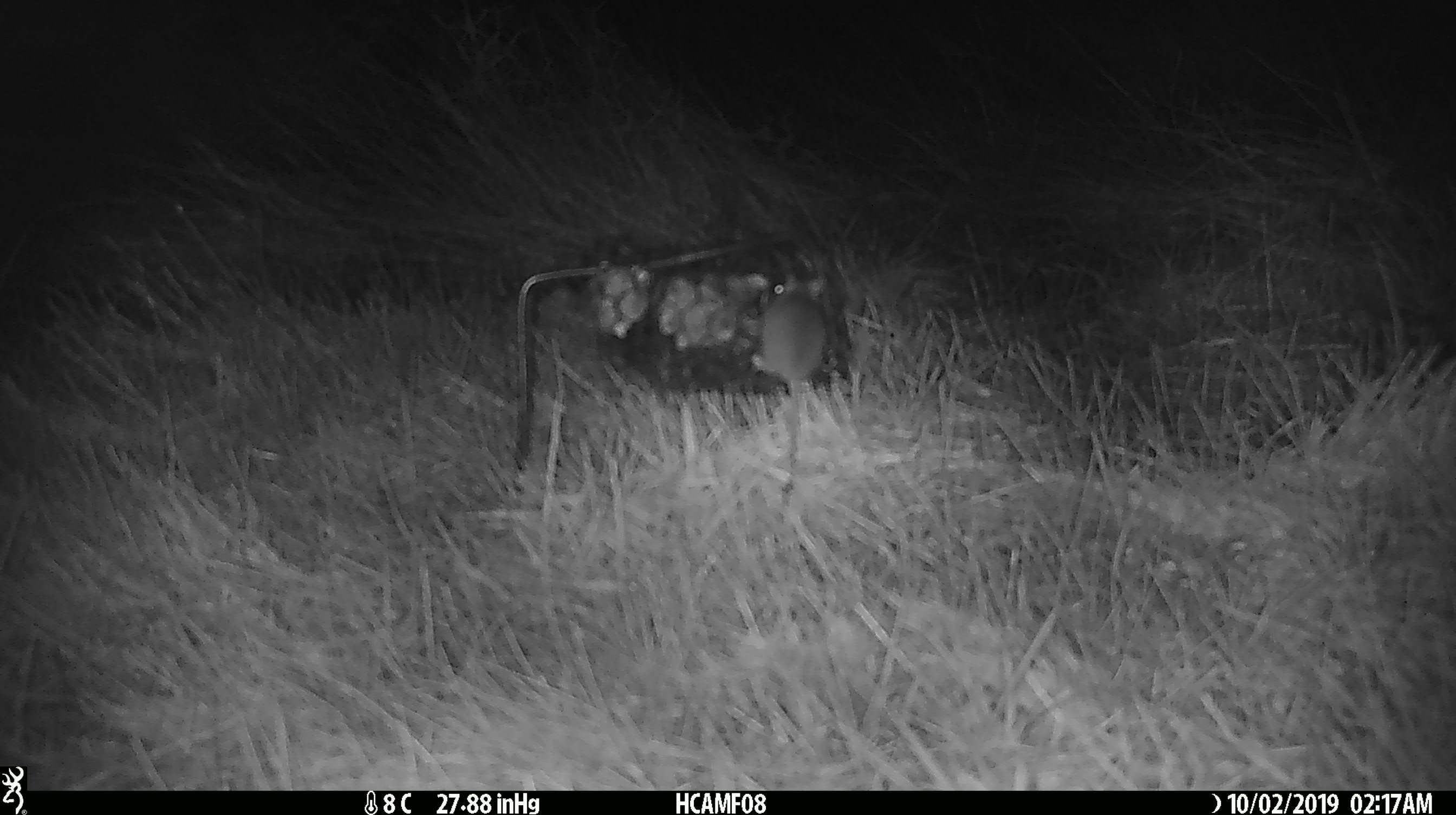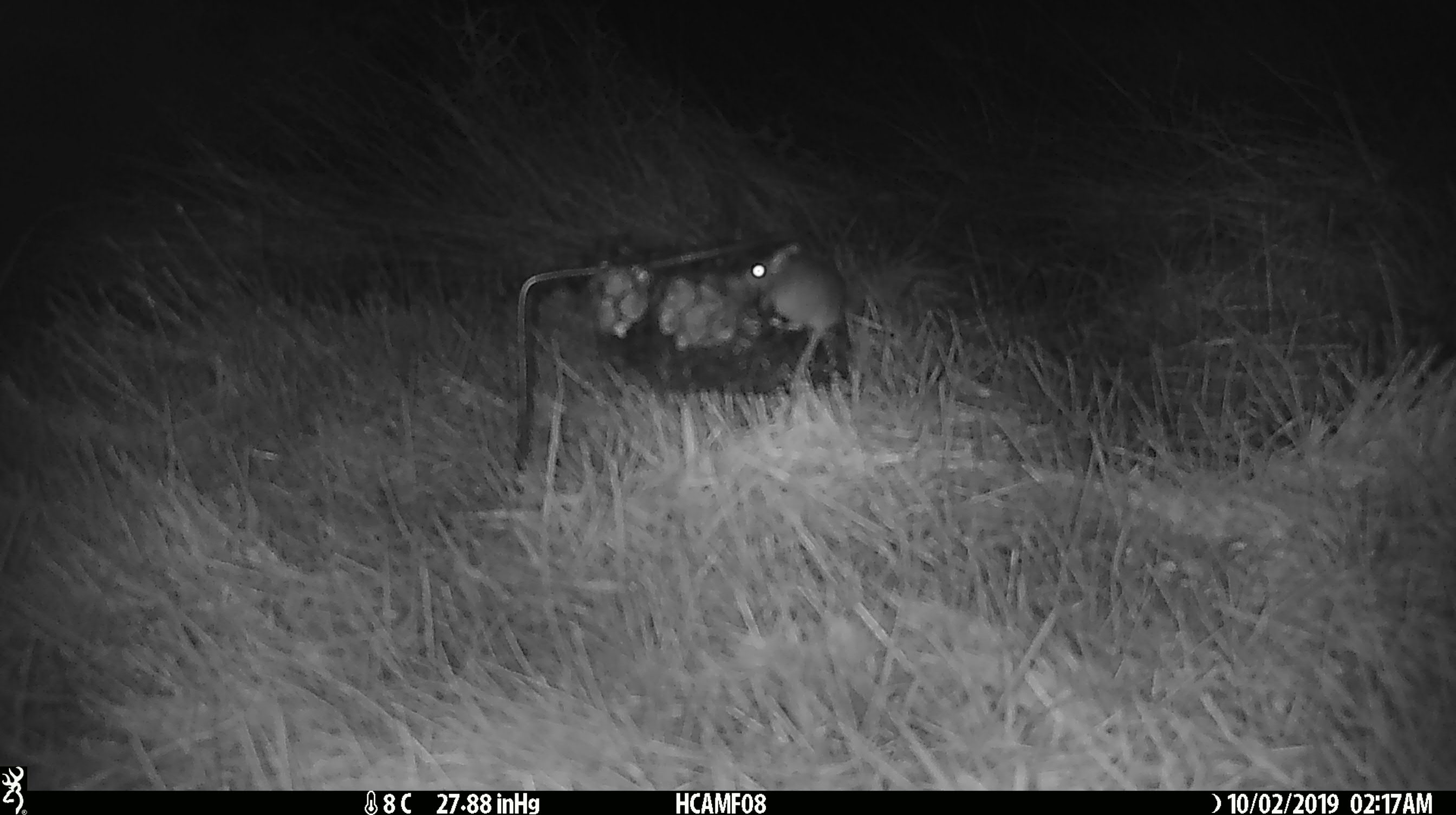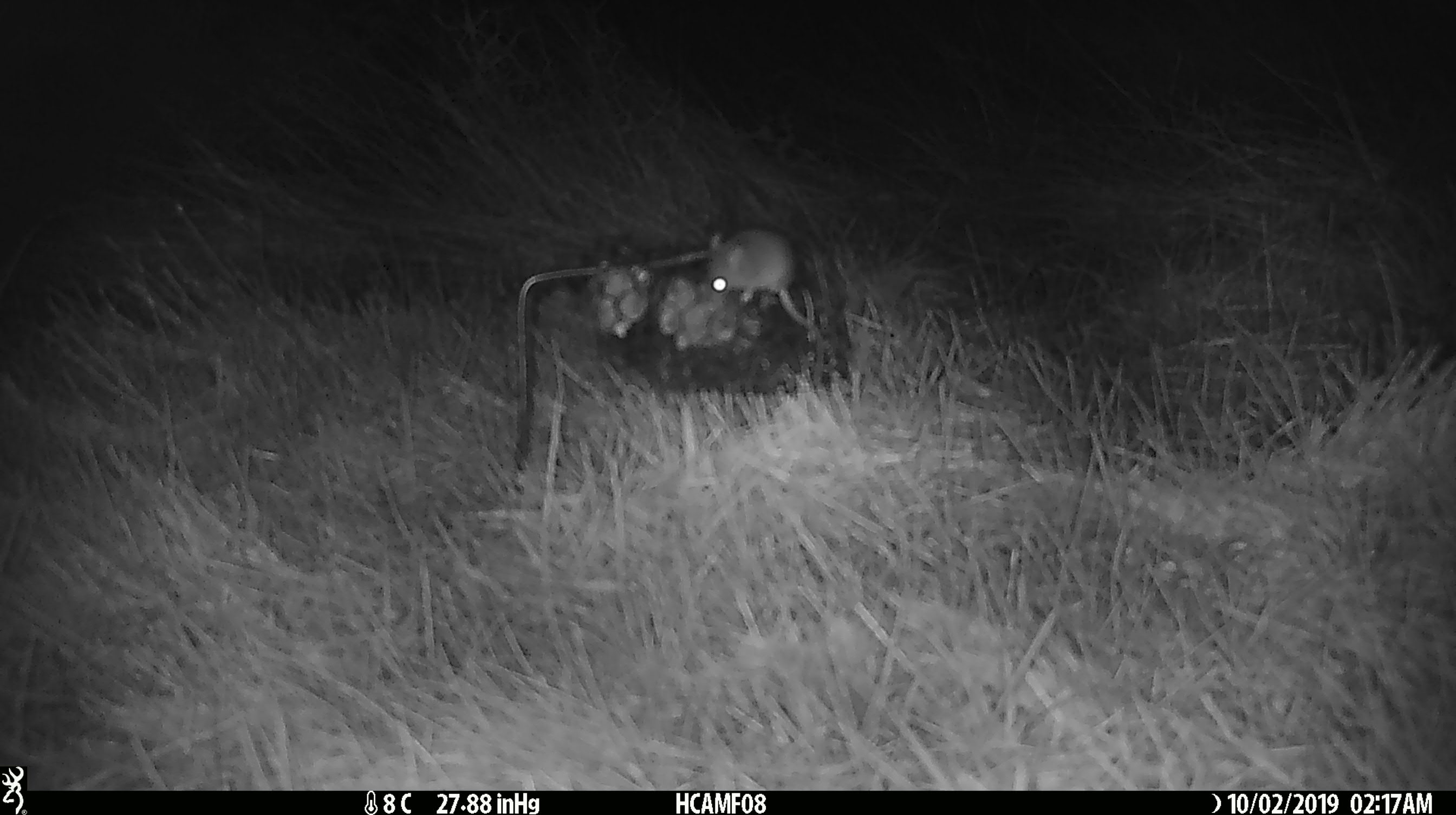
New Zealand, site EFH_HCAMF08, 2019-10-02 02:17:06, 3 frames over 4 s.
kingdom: Animalia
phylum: Chordata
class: Mammalia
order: Rodentia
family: Muridae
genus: Mus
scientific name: Mus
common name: mouse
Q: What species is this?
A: Mouse (Mus).